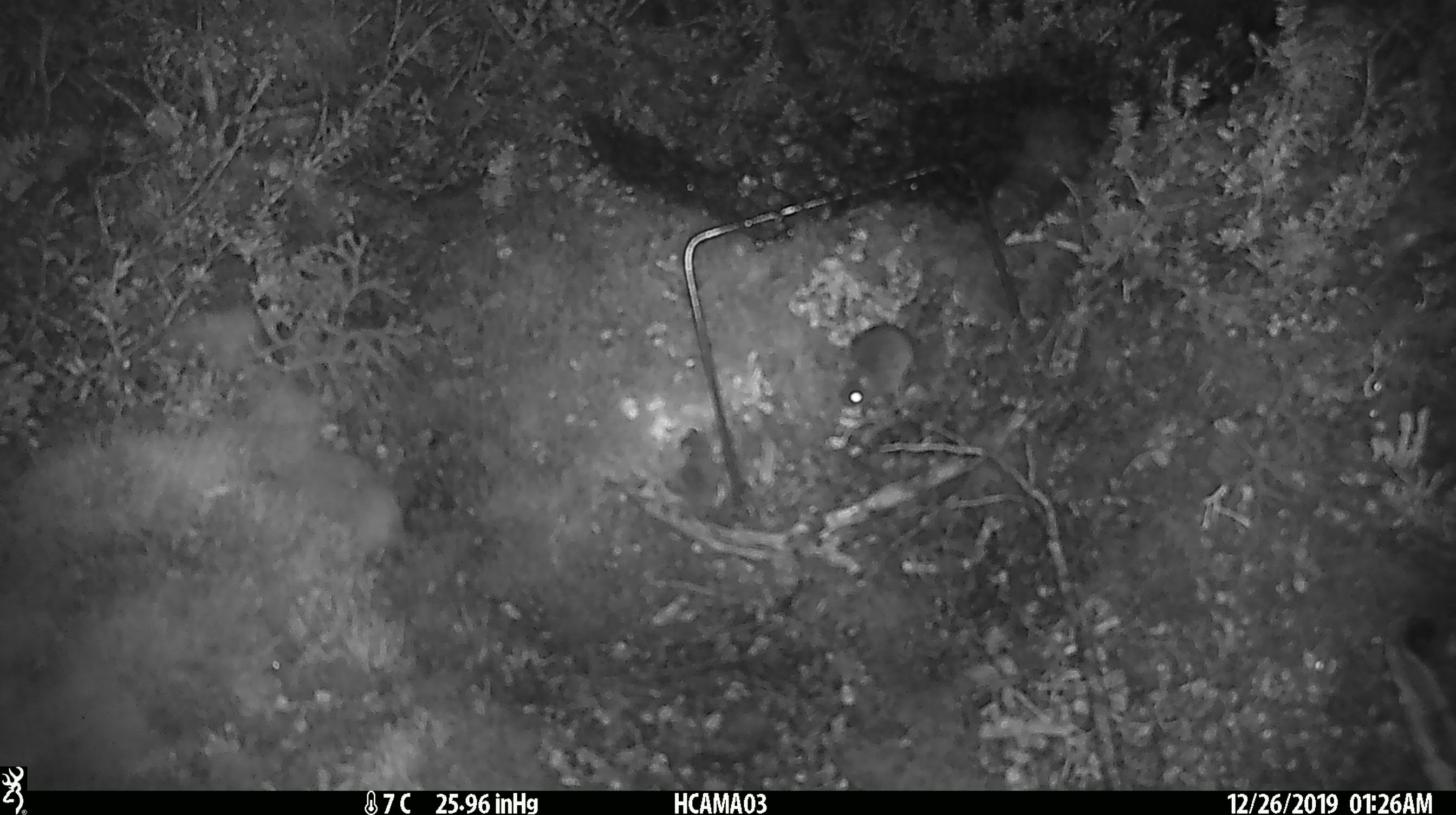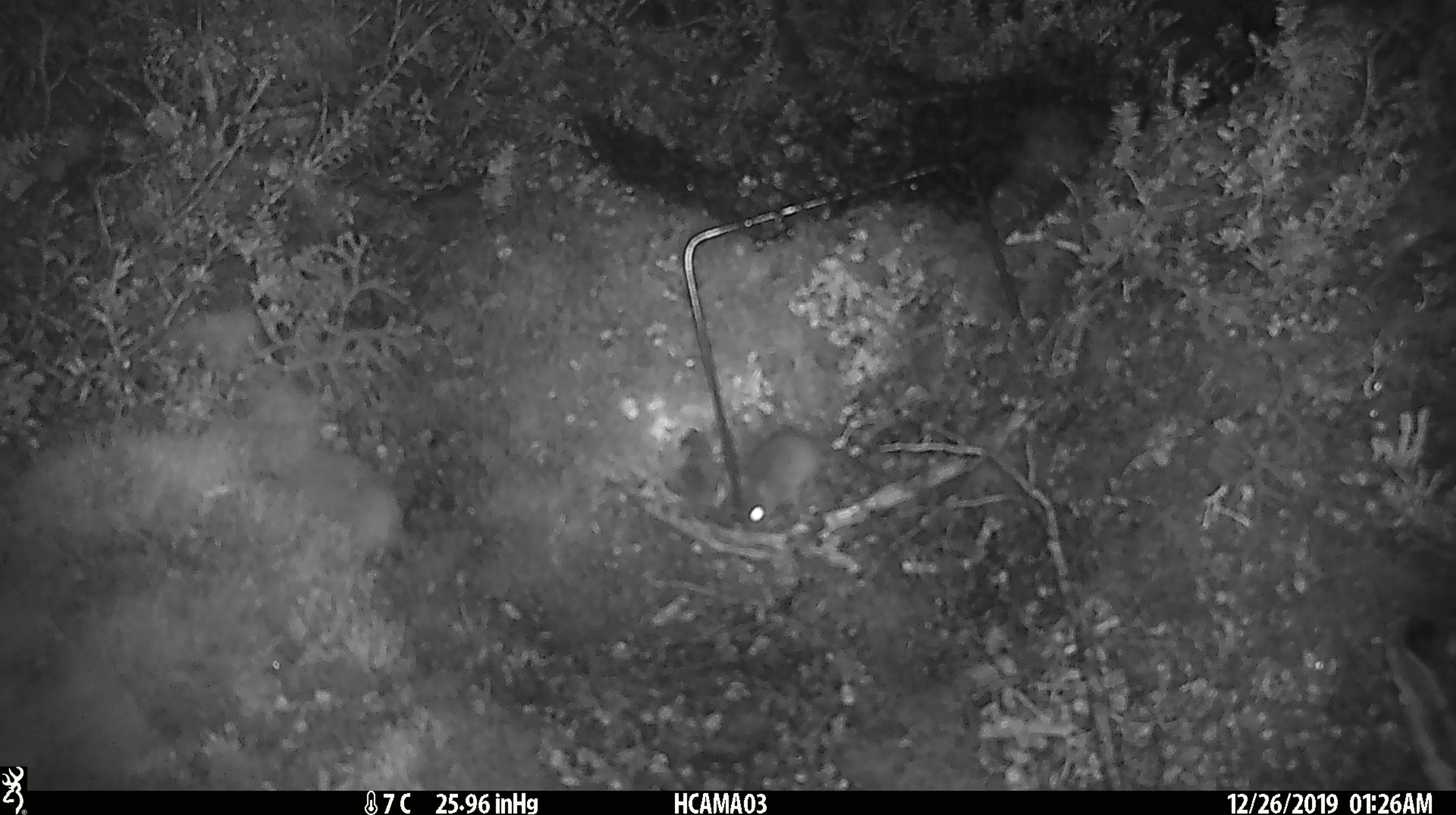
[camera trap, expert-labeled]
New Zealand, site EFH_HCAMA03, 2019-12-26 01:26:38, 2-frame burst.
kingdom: Animalia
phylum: Chordata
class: Mammalia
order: Rodentia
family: Muridae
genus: Mus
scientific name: Mus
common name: mouse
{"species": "mouse (Mus)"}